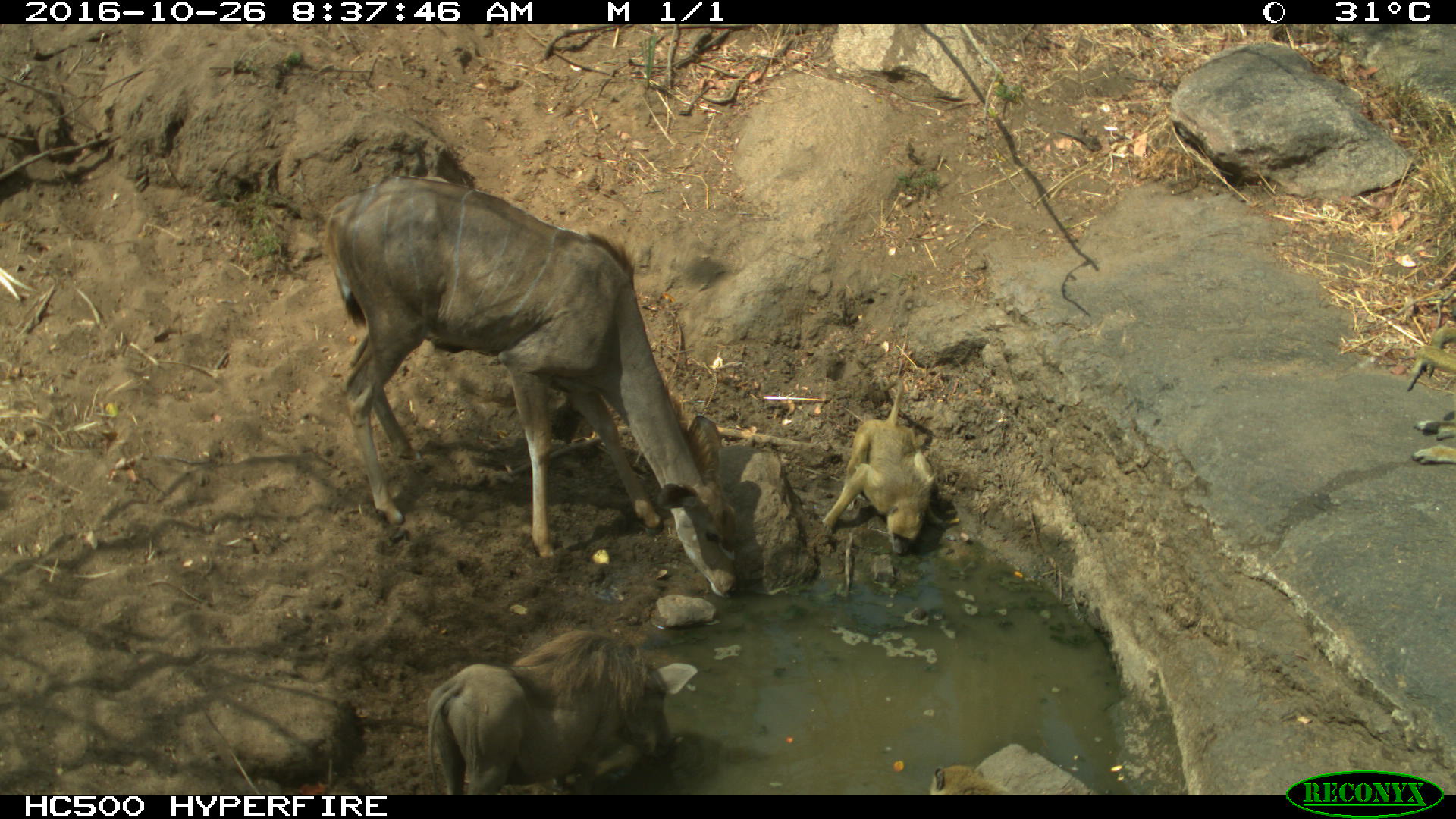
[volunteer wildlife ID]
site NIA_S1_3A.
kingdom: Animalia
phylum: Chordata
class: Mammalia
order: Primates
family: Cercopithecidae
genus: Papio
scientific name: Papio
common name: baboon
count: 1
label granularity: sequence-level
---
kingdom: Animalia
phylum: Chordata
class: Mammalia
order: Artiodactyla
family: Bovidae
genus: Tragelaphus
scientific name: Tragelaphus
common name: kudu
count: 1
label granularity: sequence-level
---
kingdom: Animalia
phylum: Chordata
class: Mammalia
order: Artiodactyla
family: Suidae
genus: Phacochoerus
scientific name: Phacochoerus africanus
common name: warthog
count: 1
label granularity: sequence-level